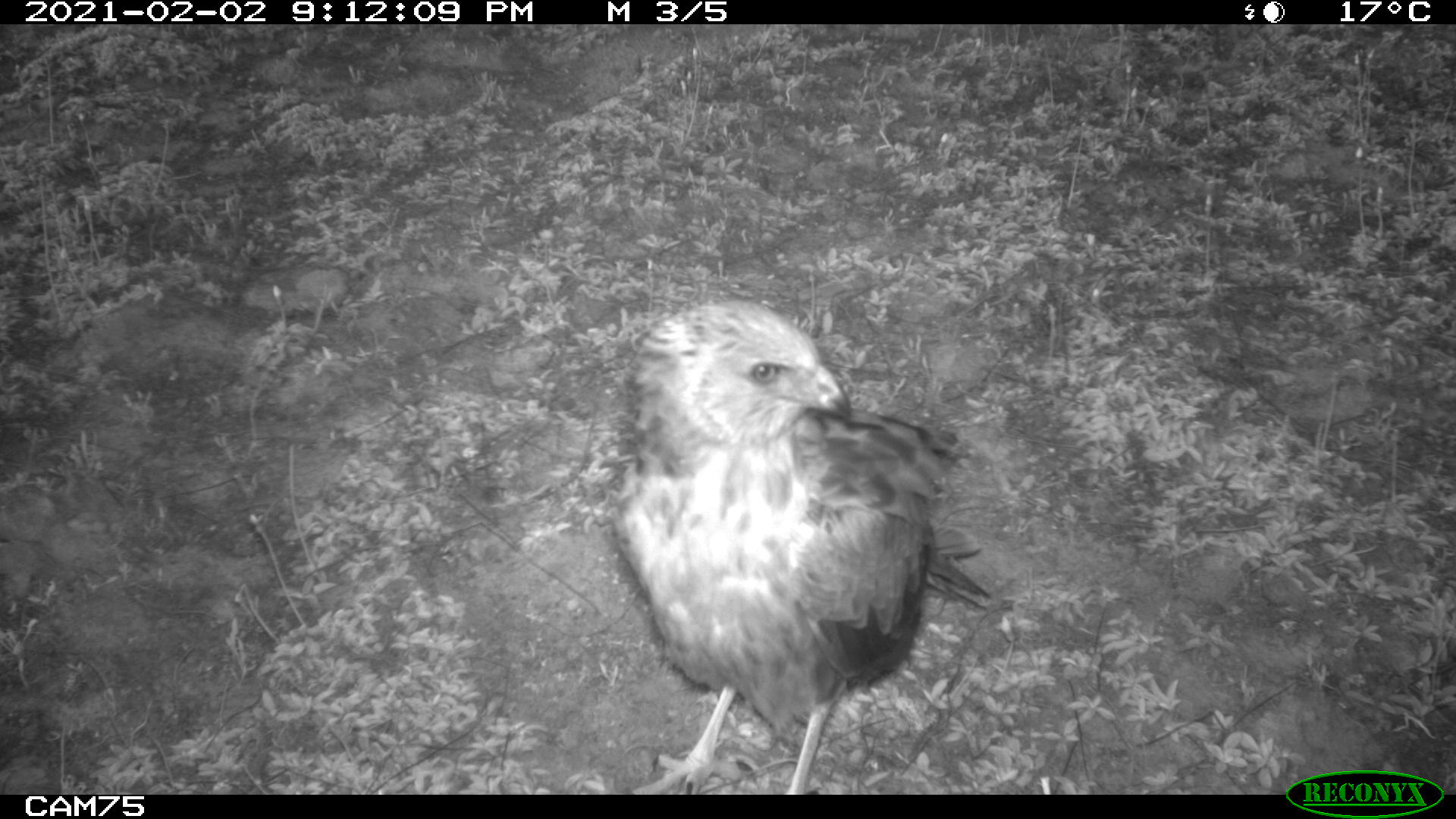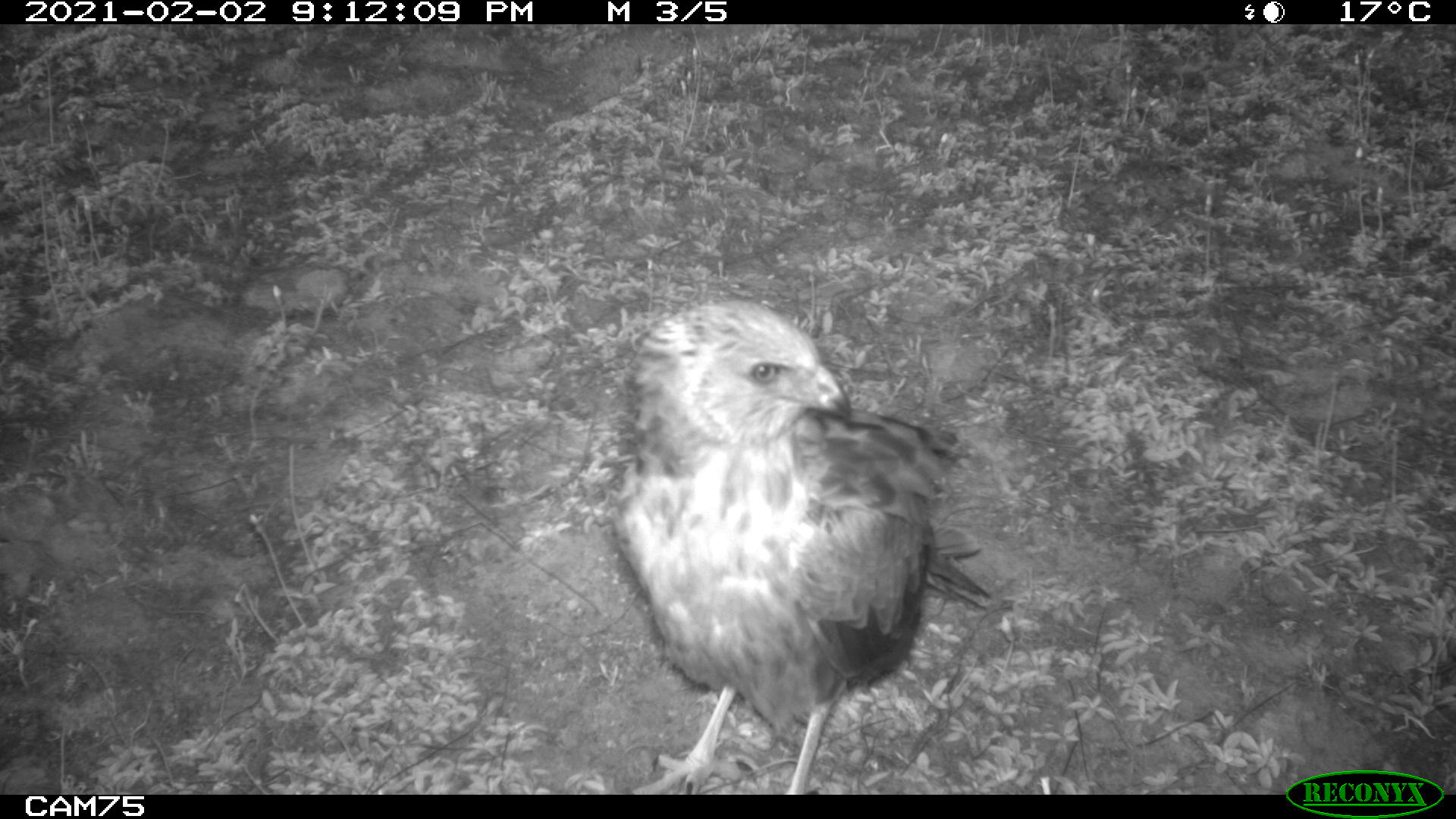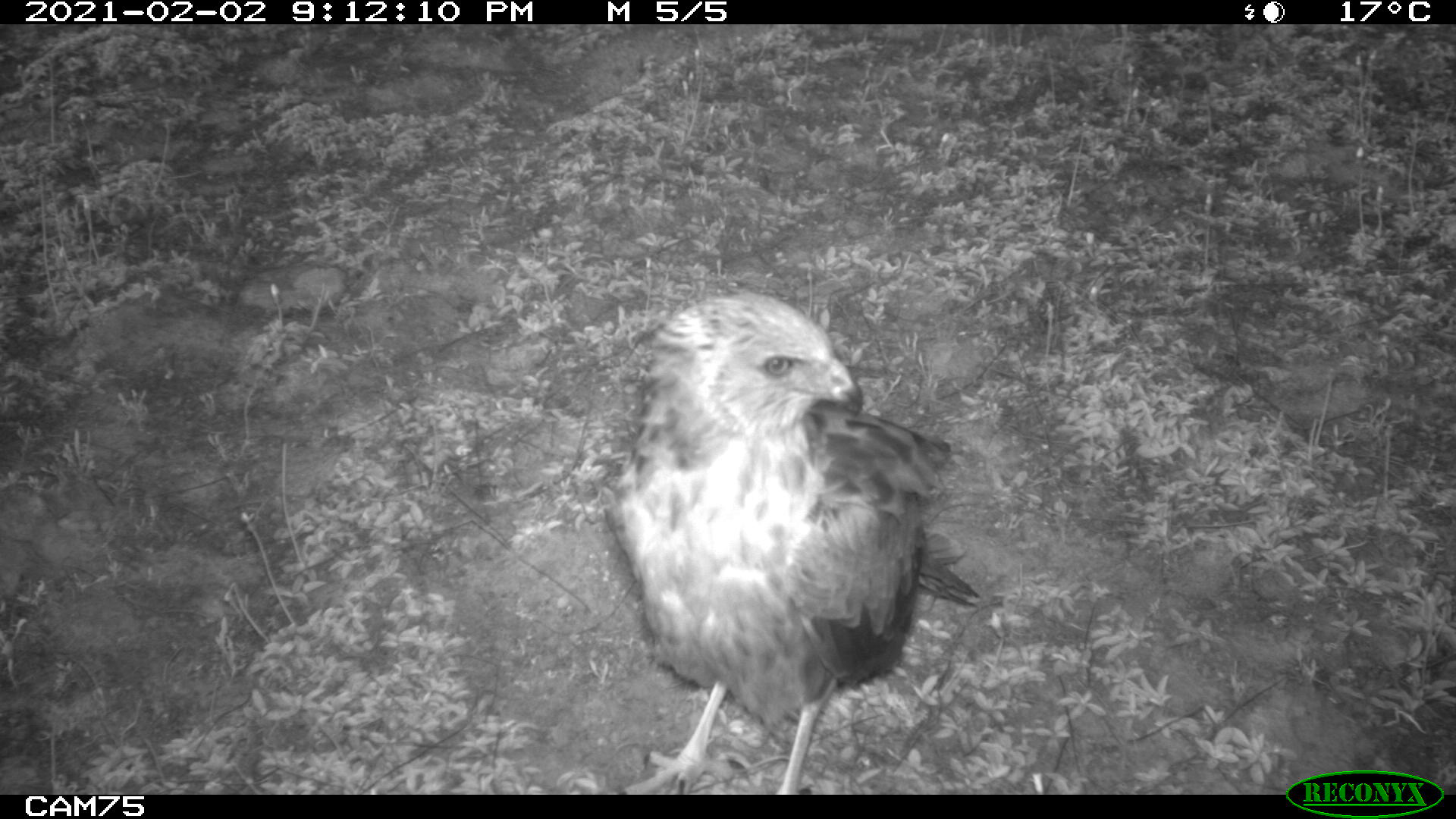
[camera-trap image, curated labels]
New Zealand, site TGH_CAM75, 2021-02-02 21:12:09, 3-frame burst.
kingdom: Animalia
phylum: Chordata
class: Aves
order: Accipitriformes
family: Accipitridae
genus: Circus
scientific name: Circus approximans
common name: swamp harrier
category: harrier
Harrier (swamp harrier) (Circus approximans).